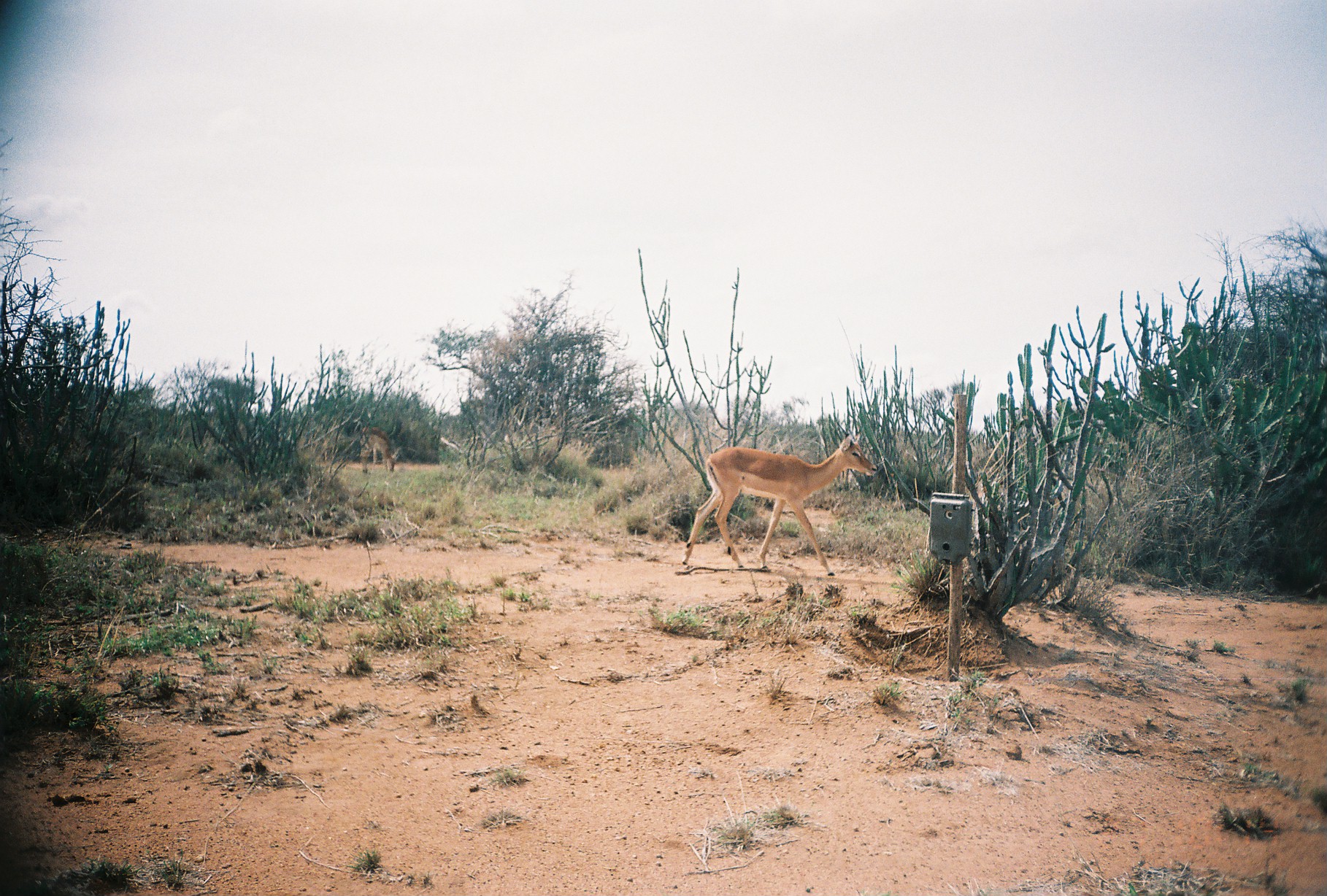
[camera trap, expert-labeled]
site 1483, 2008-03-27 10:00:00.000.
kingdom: Animalia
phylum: Chordata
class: Mammalia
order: Artiodactyla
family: Bovidae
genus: Aepyceros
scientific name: Aepyceros melampus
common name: impala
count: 2